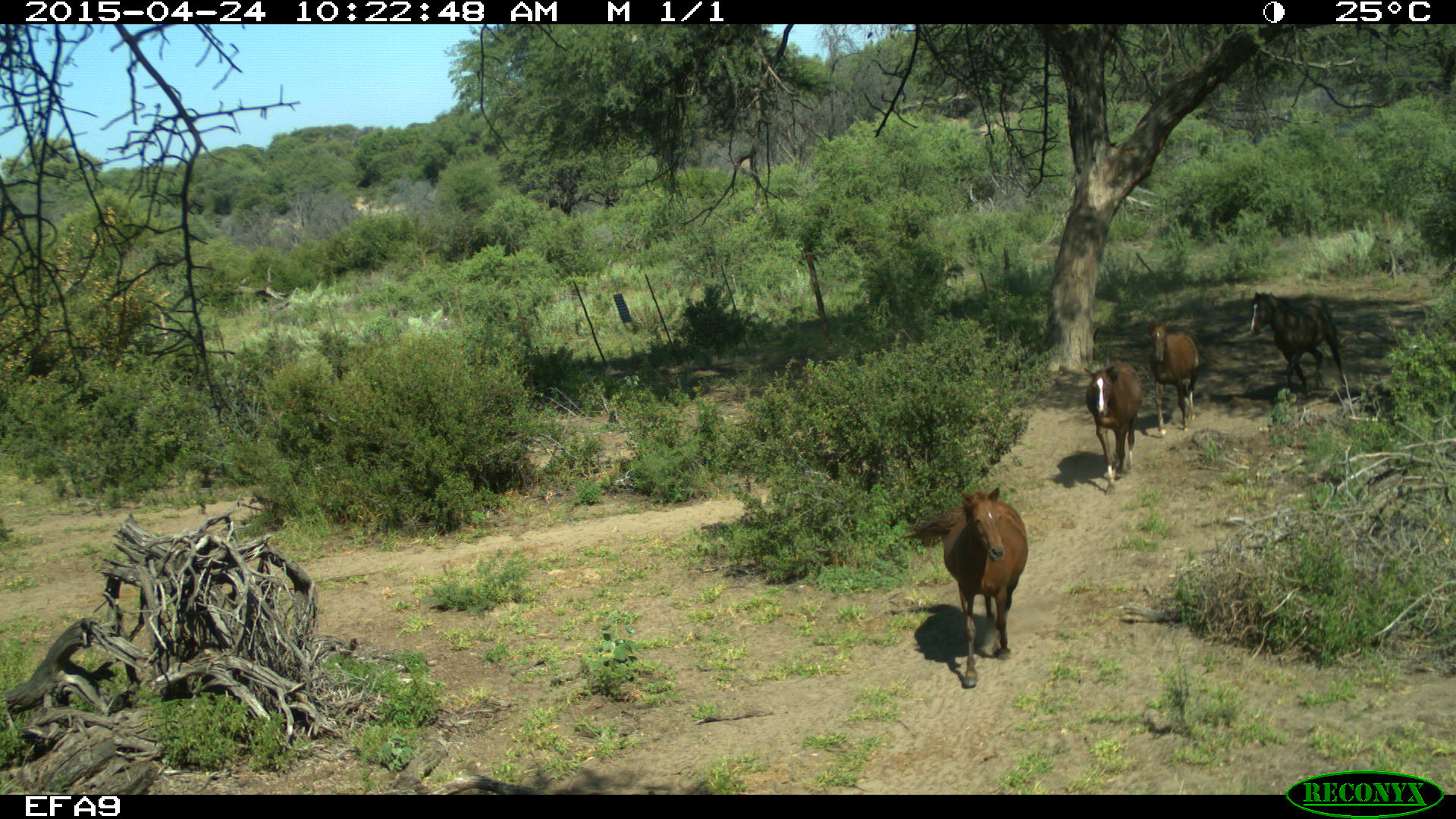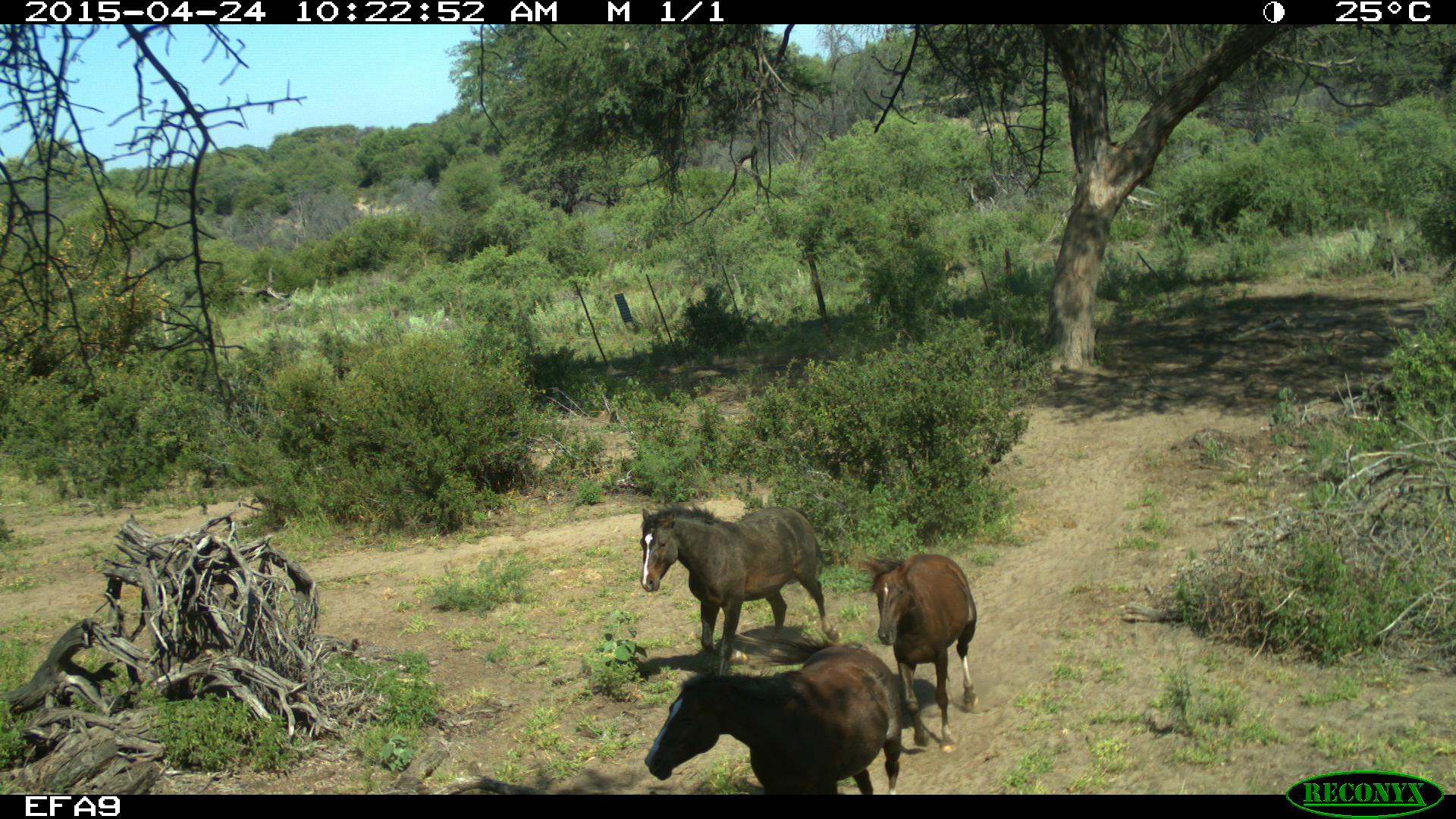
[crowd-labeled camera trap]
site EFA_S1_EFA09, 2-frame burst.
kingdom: Animalia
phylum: Chordata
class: Mammalia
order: Perissodactyla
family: Equidae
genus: Equus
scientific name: Equus caballus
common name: domestic horse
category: horsedomestic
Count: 4.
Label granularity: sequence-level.